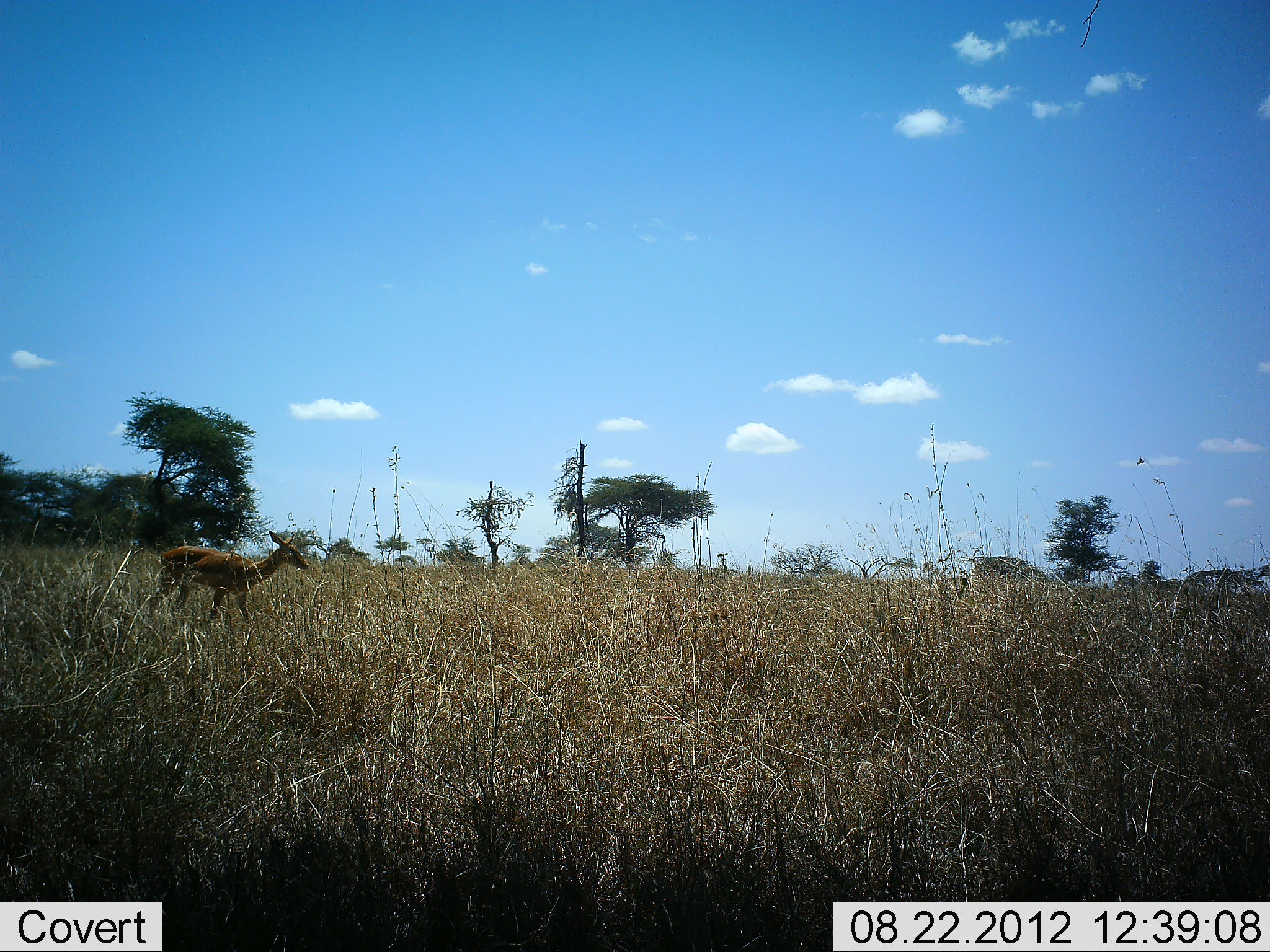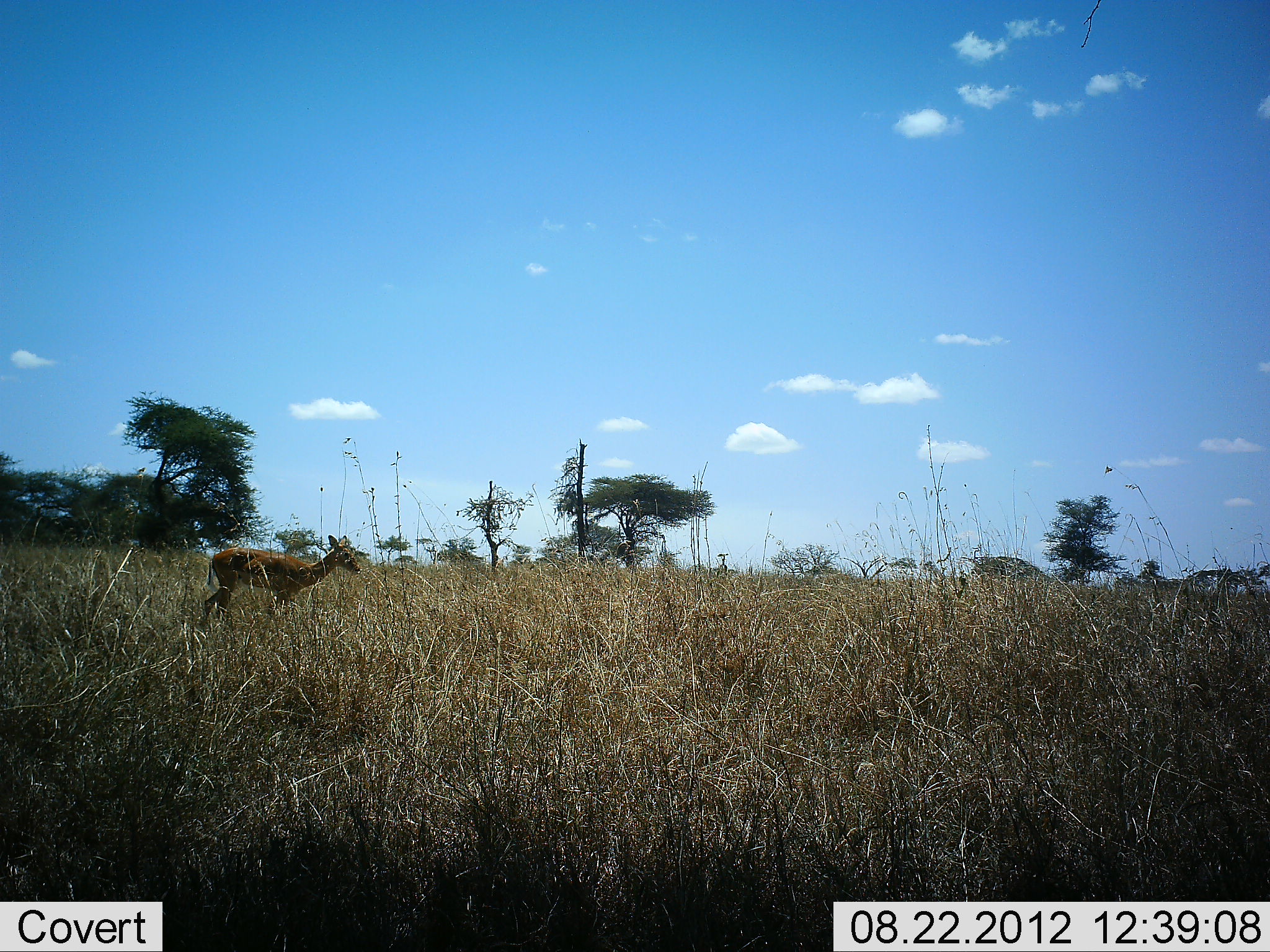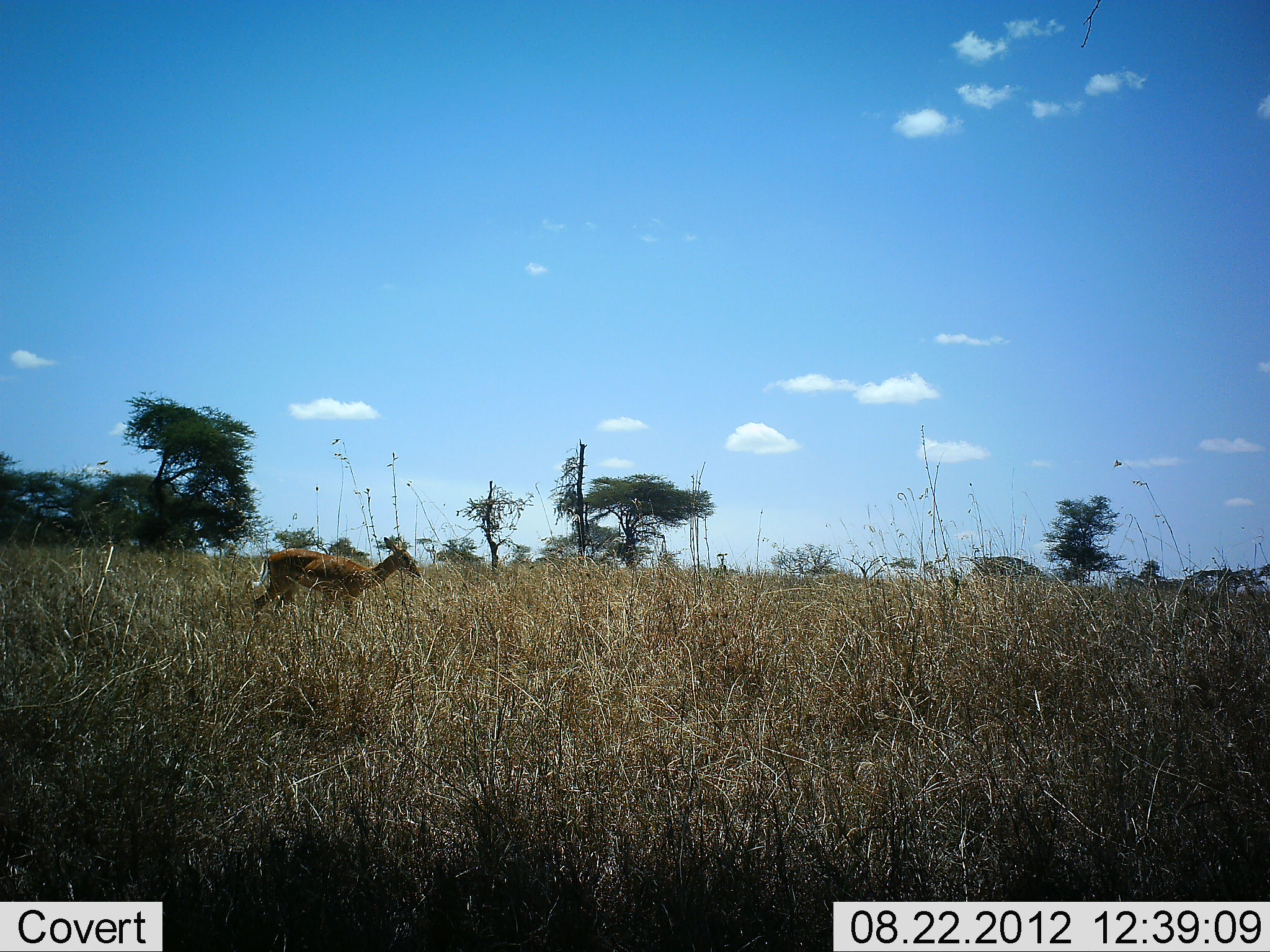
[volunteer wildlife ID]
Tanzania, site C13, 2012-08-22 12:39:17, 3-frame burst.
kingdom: Animalia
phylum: Chordata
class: Mammalia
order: Artiodactyla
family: Bovidae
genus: Aepyceros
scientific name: Aepyceros melampus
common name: impala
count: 1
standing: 50%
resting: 0%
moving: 50%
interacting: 0%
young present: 0%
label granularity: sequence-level